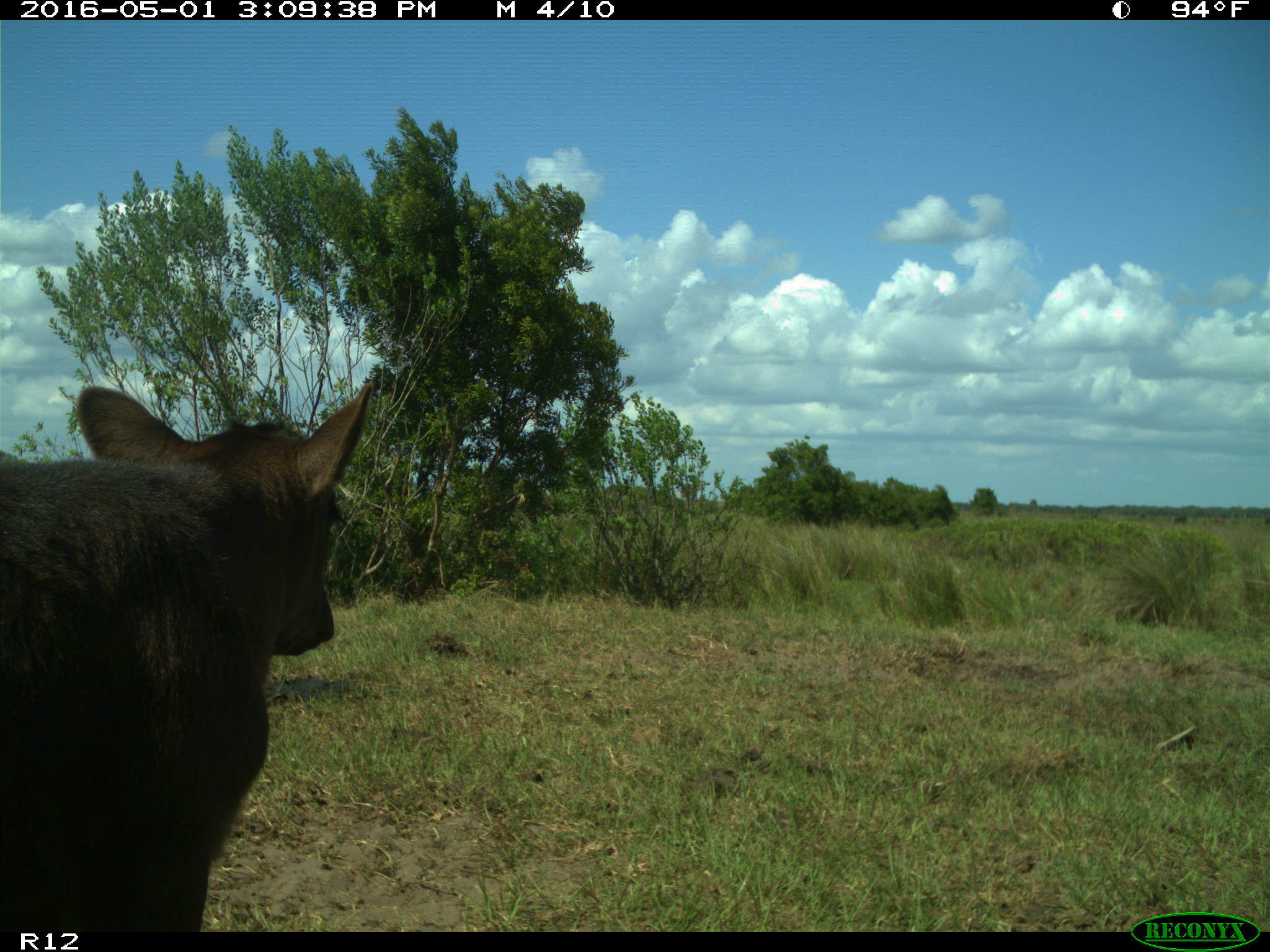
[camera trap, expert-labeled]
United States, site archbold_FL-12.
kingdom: Animalia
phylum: Chordata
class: Mammalia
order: Artiodactyla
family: Bovidae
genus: Bos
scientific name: Bos taurus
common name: domestic cow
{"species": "Bos taurus (domestic cow)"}